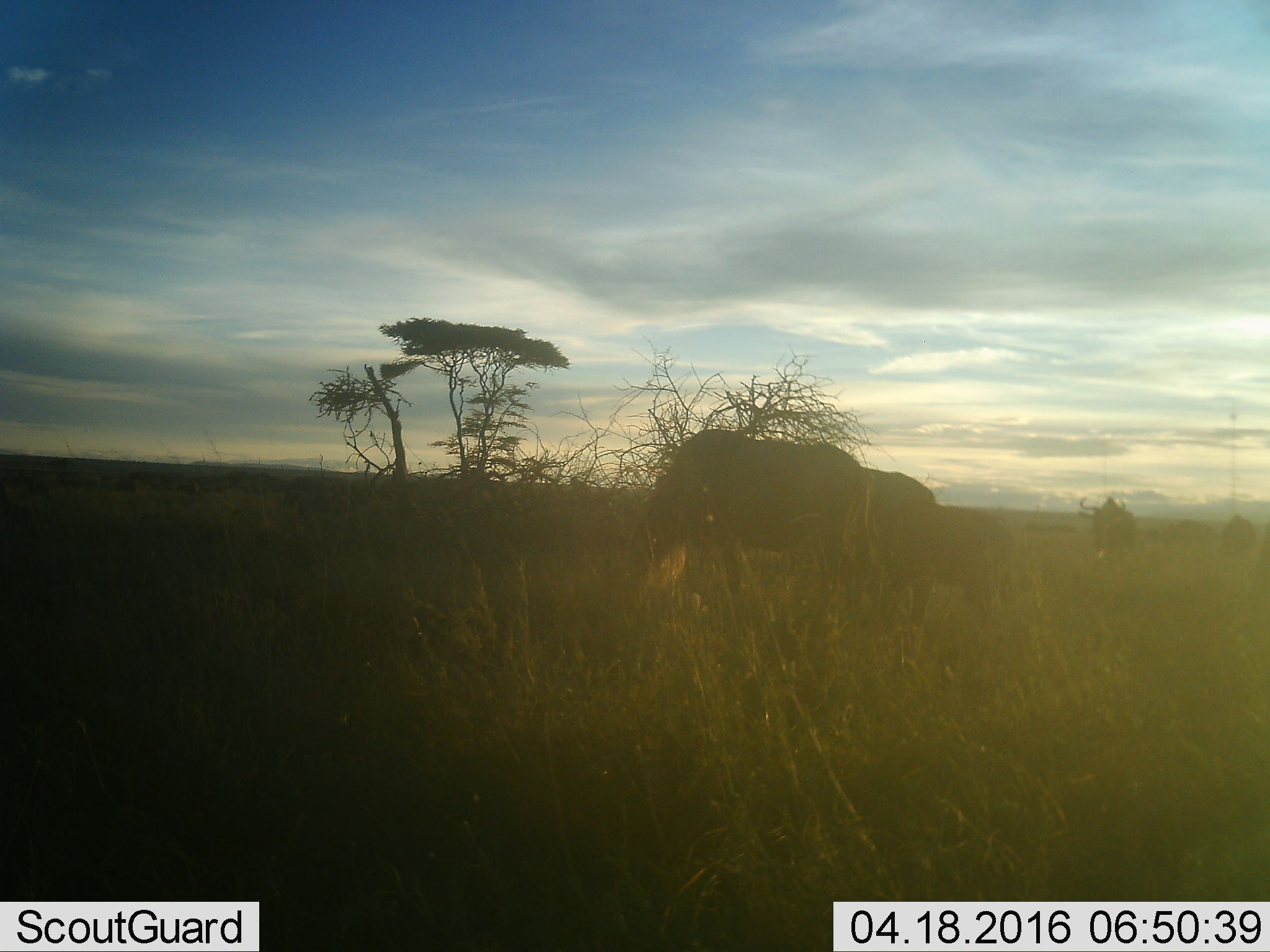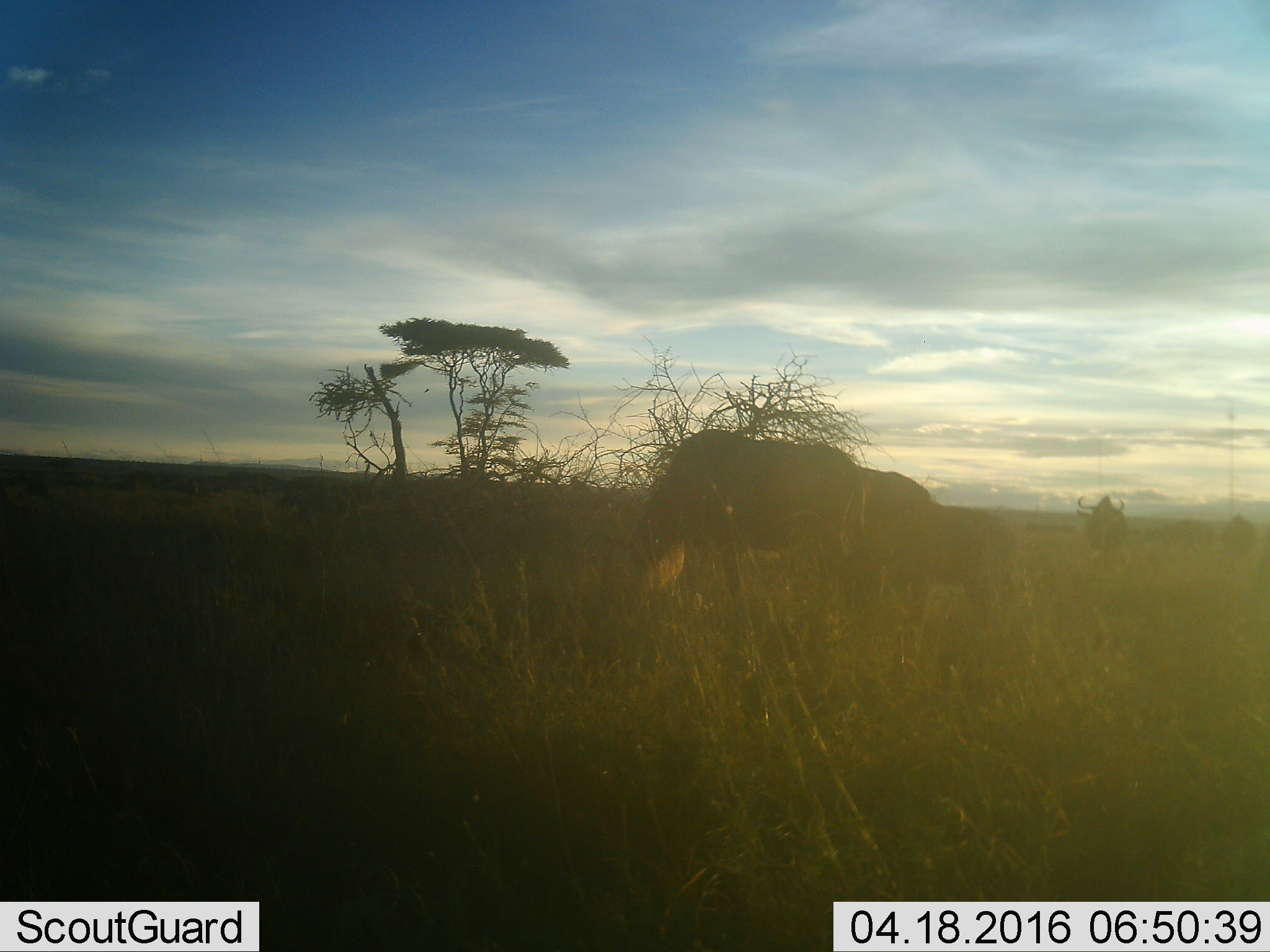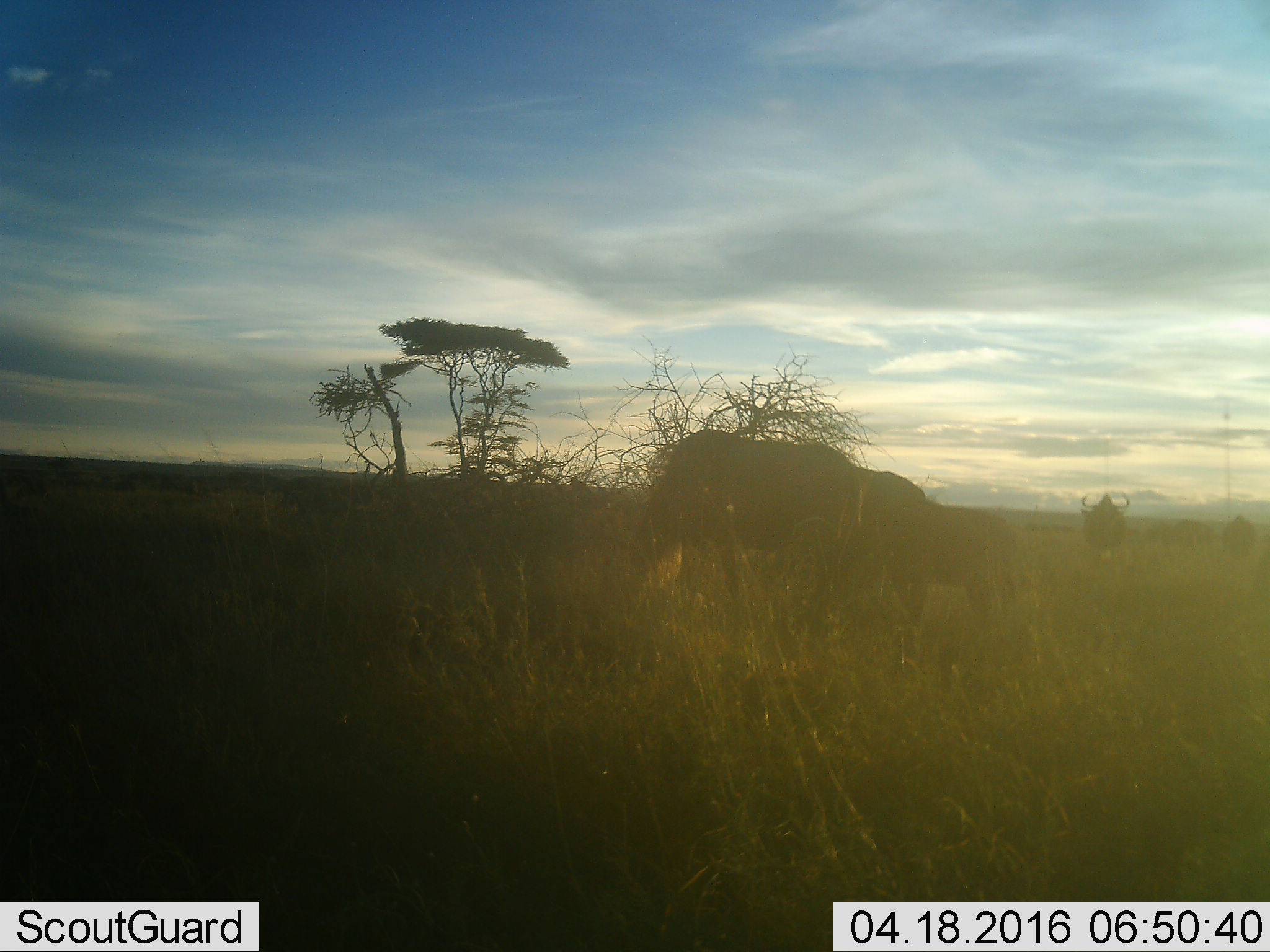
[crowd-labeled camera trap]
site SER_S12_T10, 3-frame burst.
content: unidentified animal